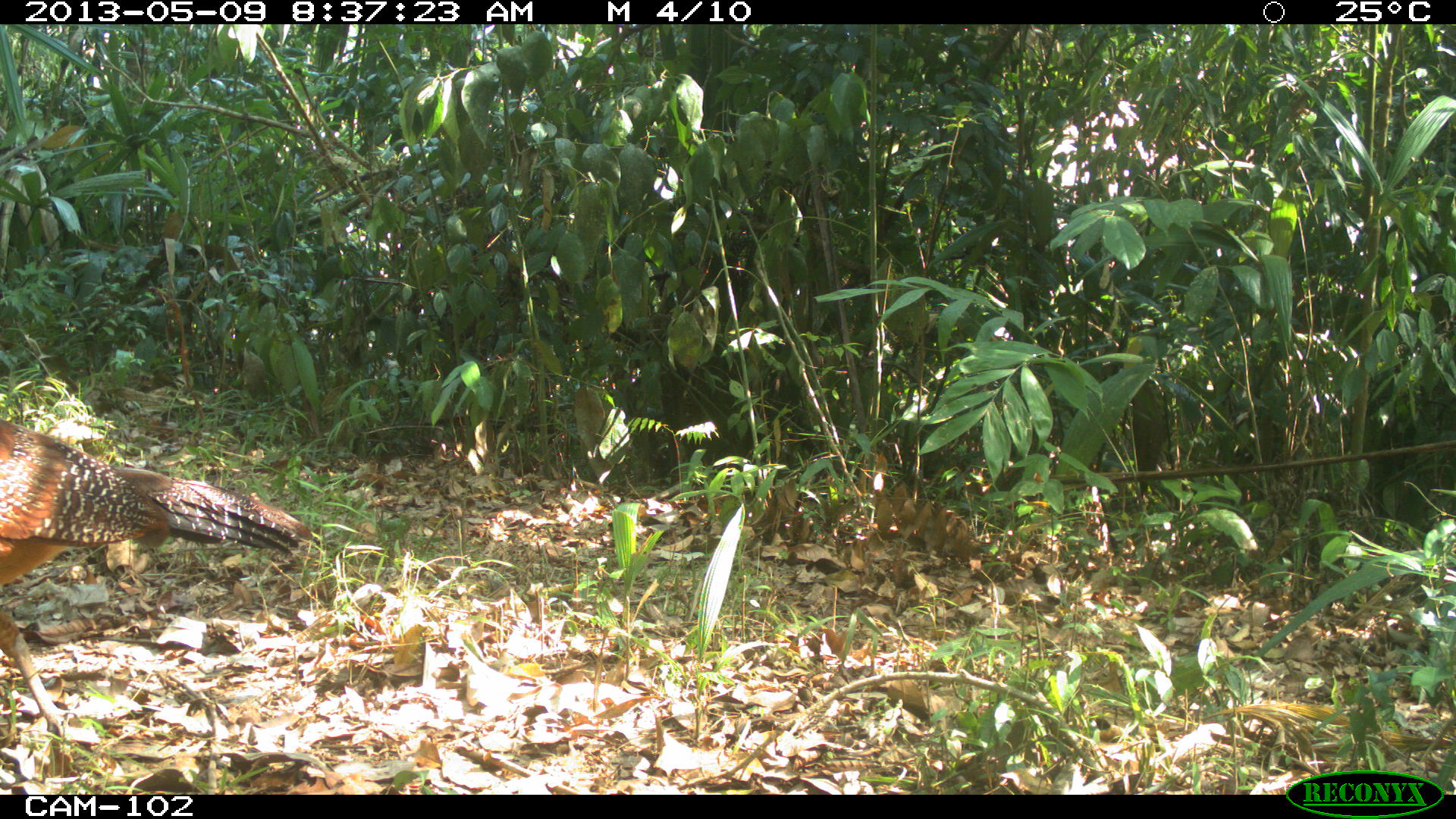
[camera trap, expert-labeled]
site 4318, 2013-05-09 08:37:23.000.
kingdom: Animalia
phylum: Chordata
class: Aves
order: Galliformes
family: Cracidae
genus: Crax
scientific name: Crax rubra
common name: great curassow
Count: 1.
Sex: female.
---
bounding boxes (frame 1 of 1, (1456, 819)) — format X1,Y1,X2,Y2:
crax rubra: 0,417,312,777